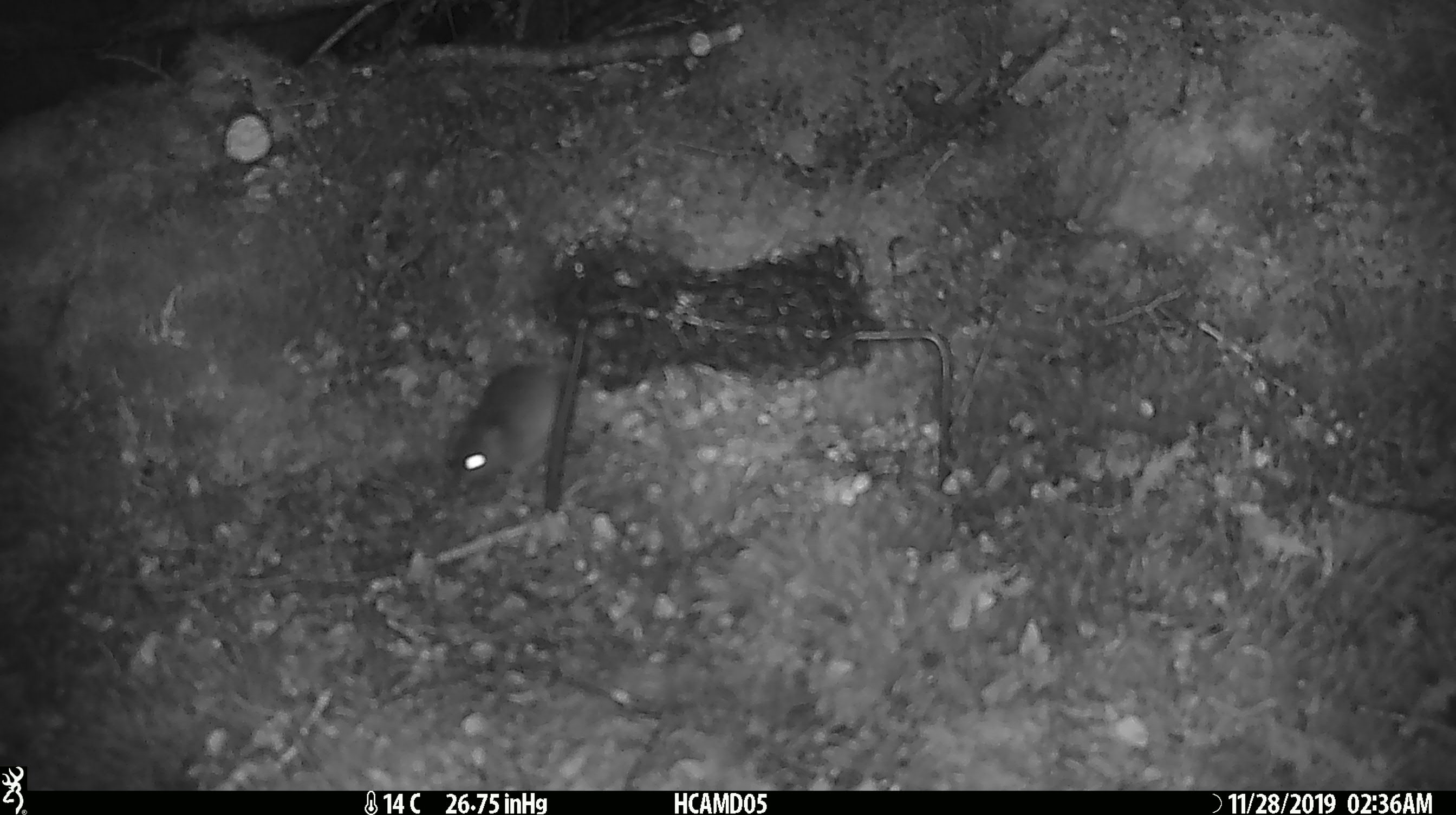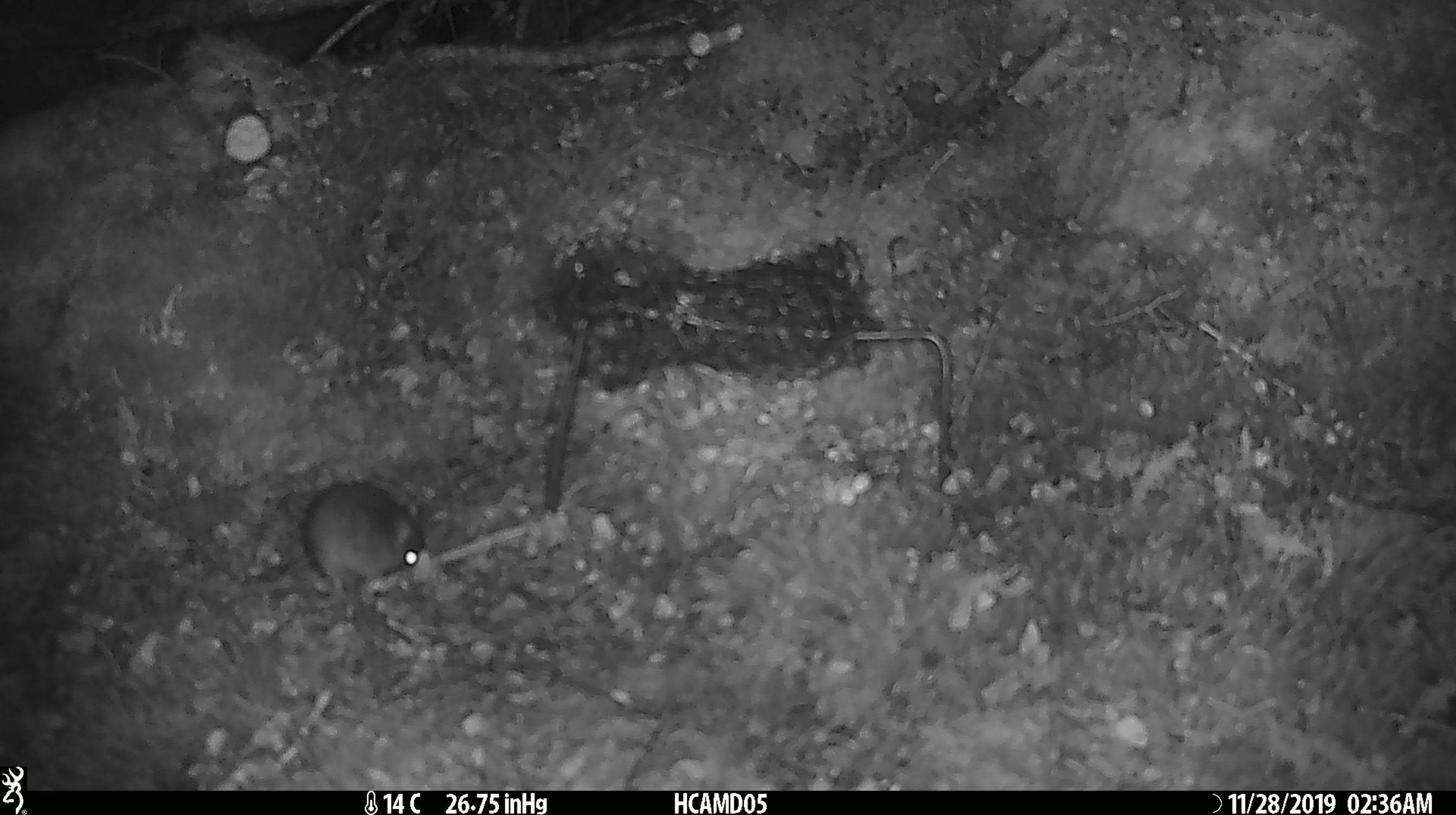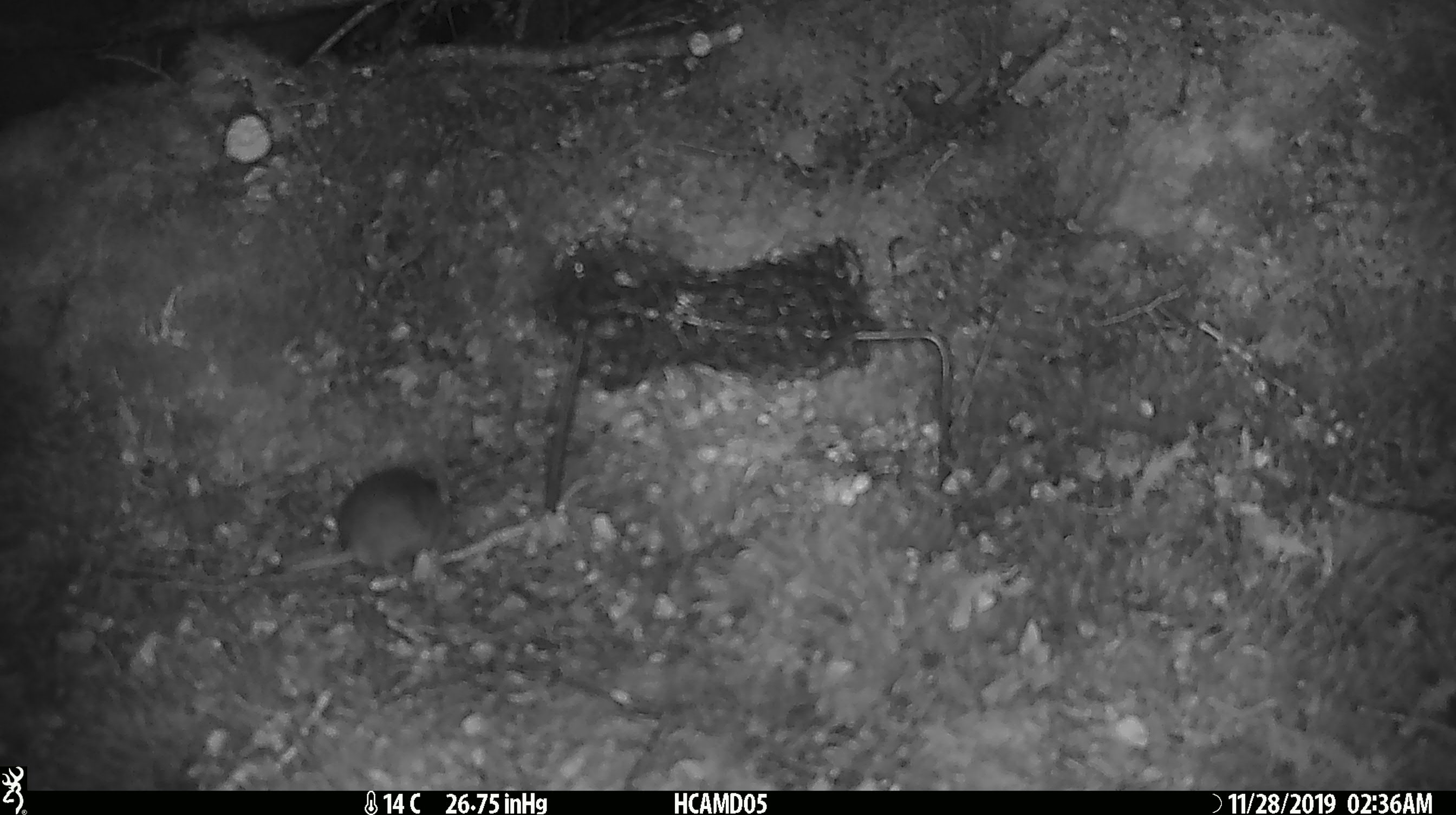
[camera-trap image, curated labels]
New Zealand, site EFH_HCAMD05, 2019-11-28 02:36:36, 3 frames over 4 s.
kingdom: Animalia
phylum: Chordata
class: Mammalia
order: Rodentia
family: Muridae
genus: Mus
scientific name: Mus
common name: mouse